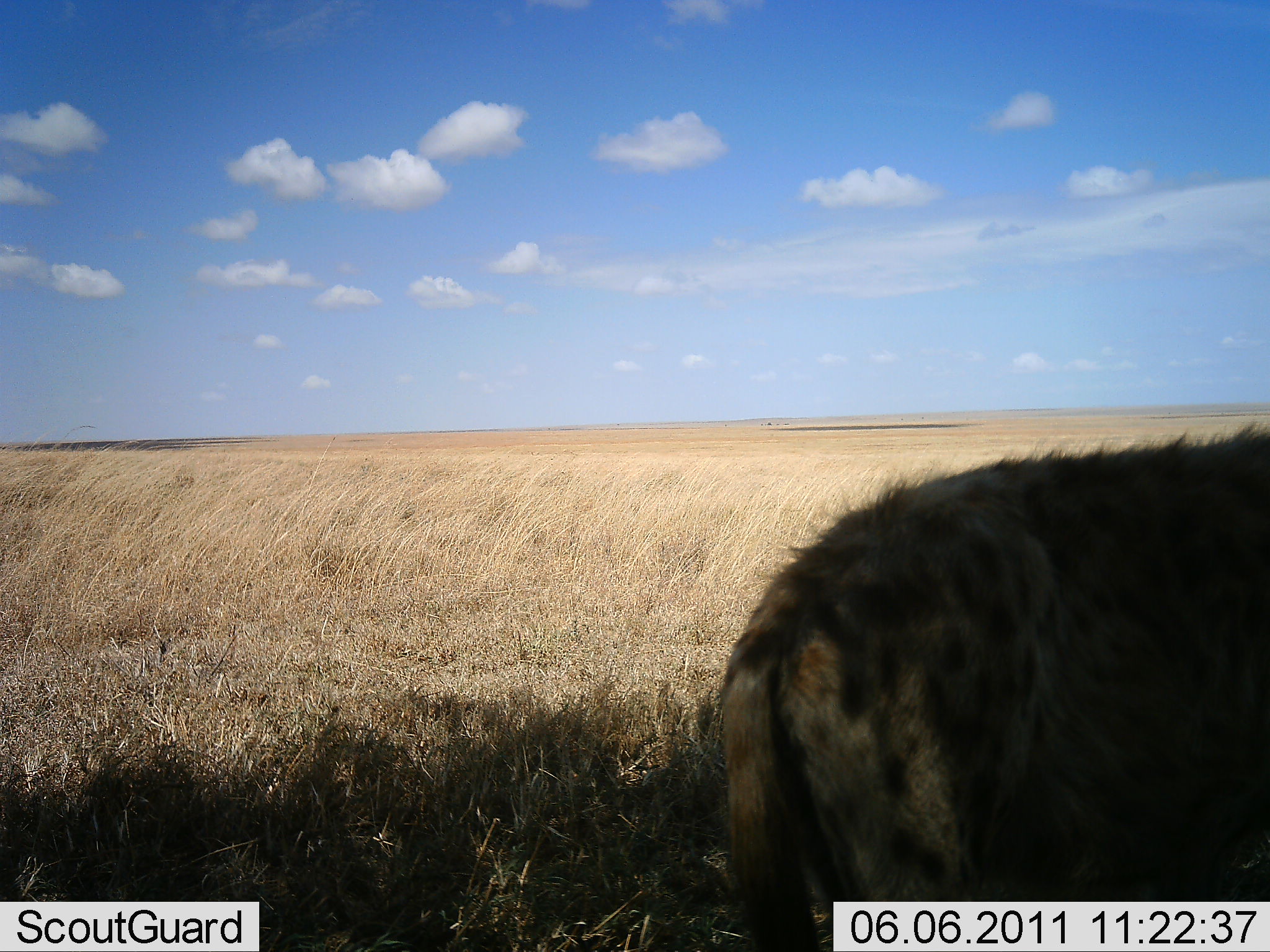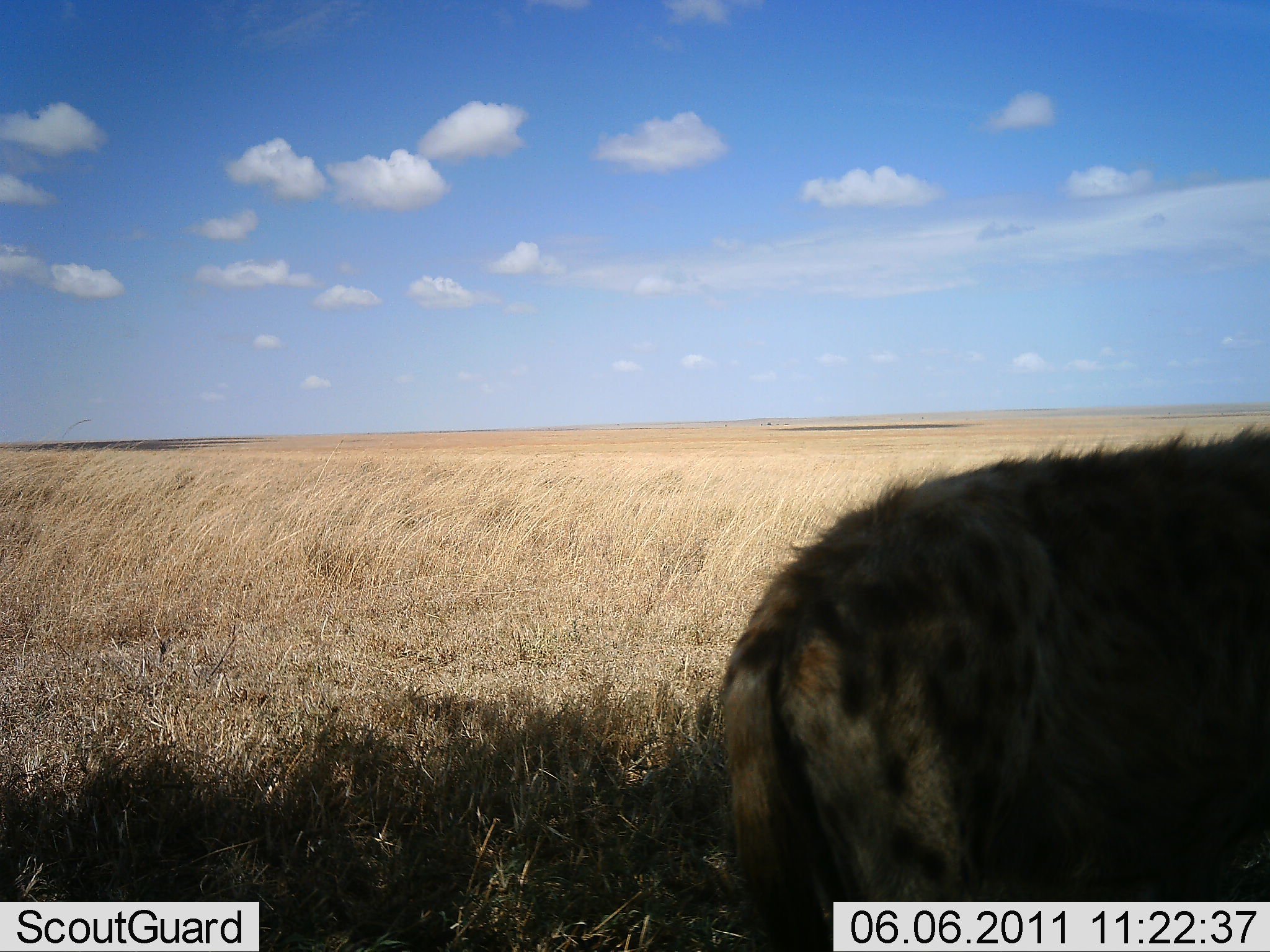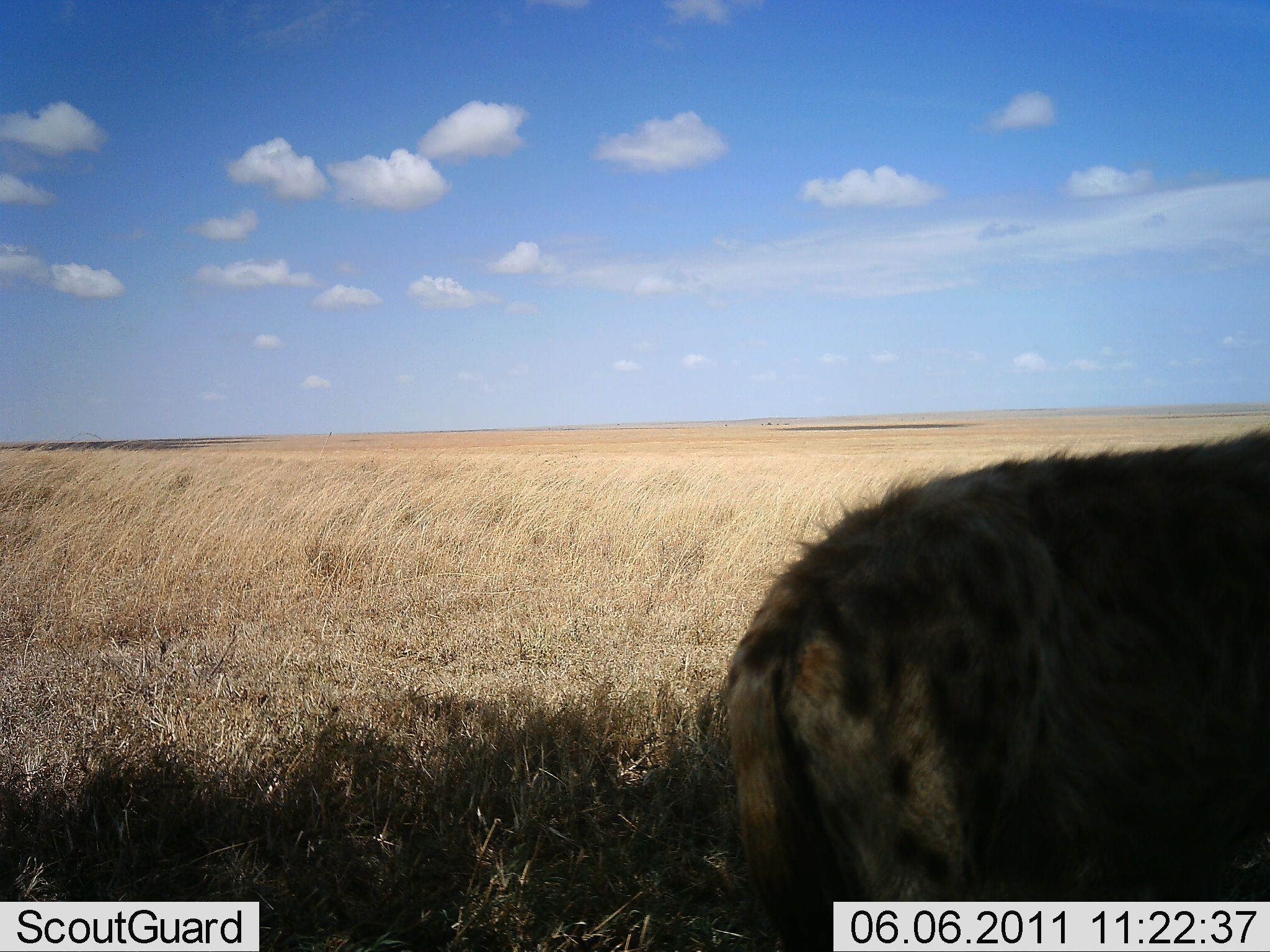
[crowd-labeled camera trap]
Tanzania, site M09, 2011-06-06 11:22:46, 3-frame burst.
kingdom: Animalia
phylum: Chordata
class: Mammalia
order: Carnivora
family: Hyaenidae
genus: Crocuta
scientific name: Crocuta crocuta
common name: spotted hyena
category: hyenaspotted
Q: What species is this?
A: Hyenaspotted (spotted hyena) (Crocuta crocuta).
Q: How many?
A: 1.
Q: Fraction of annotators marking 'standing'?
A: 93%.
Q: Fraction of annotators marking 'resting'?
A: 0%.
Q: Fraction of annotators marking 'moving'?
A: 7%.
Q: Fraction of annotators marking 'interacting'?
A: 0%.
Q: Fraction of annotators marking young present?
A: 0%.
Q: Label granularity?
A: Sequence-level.